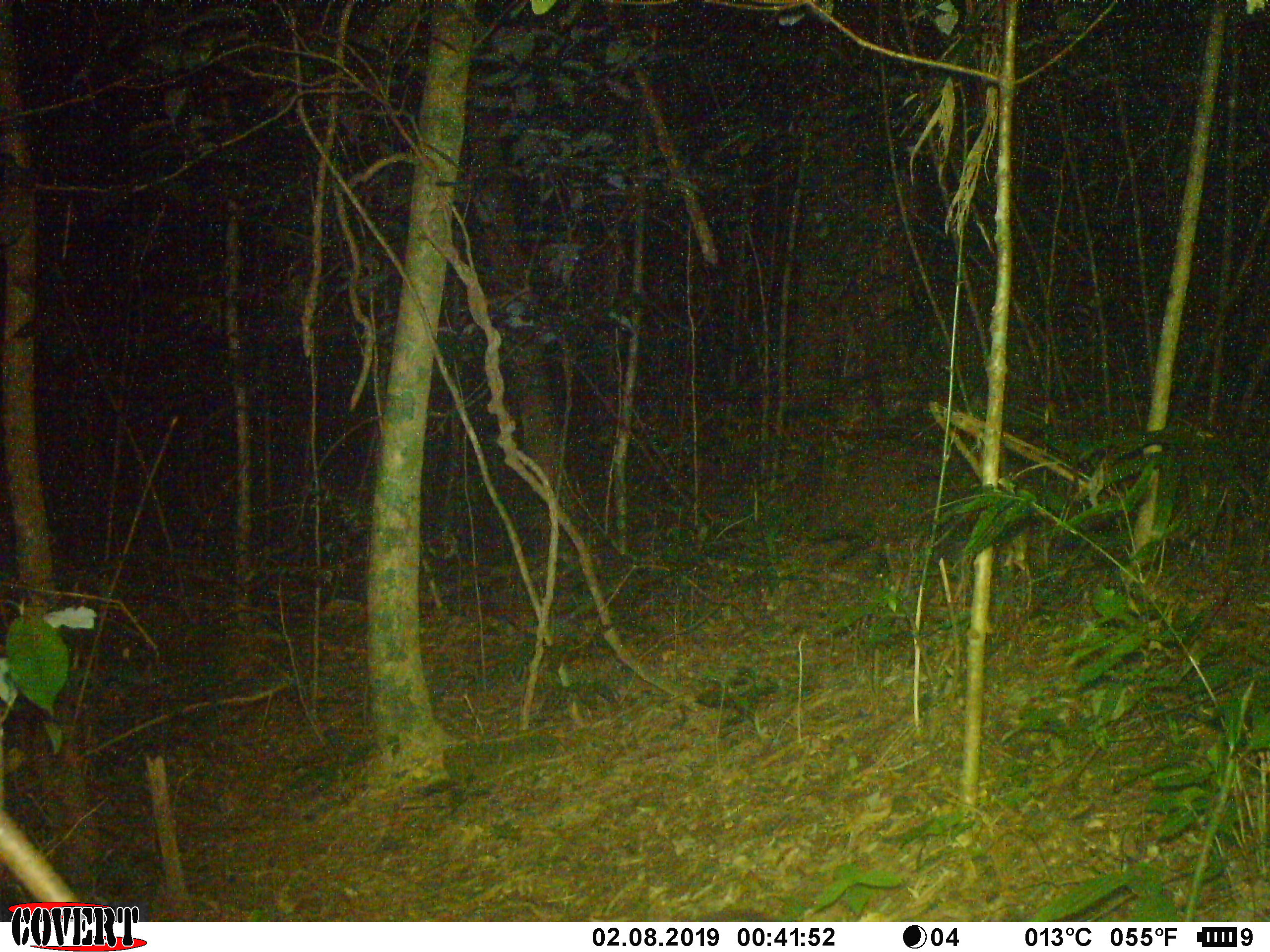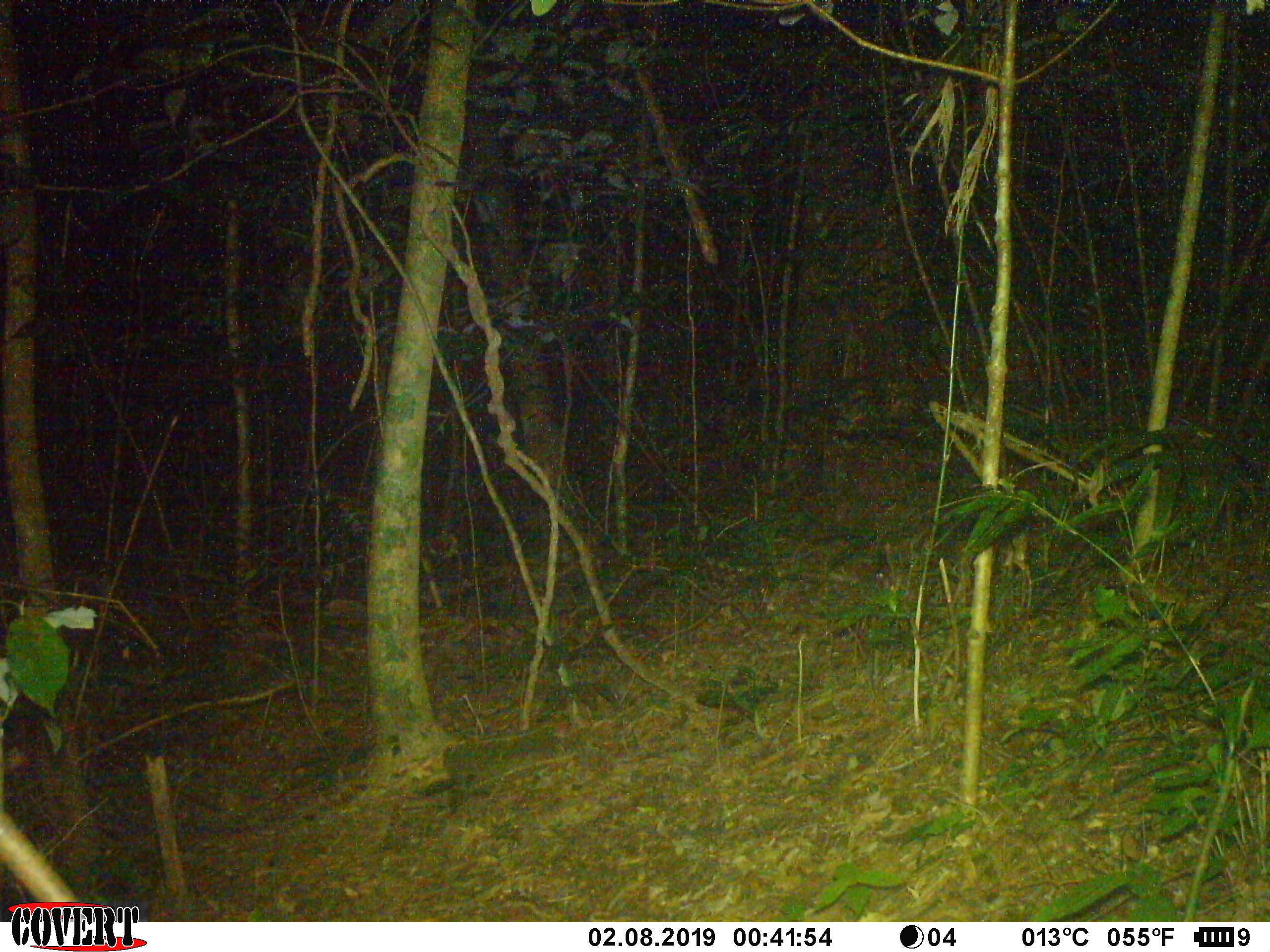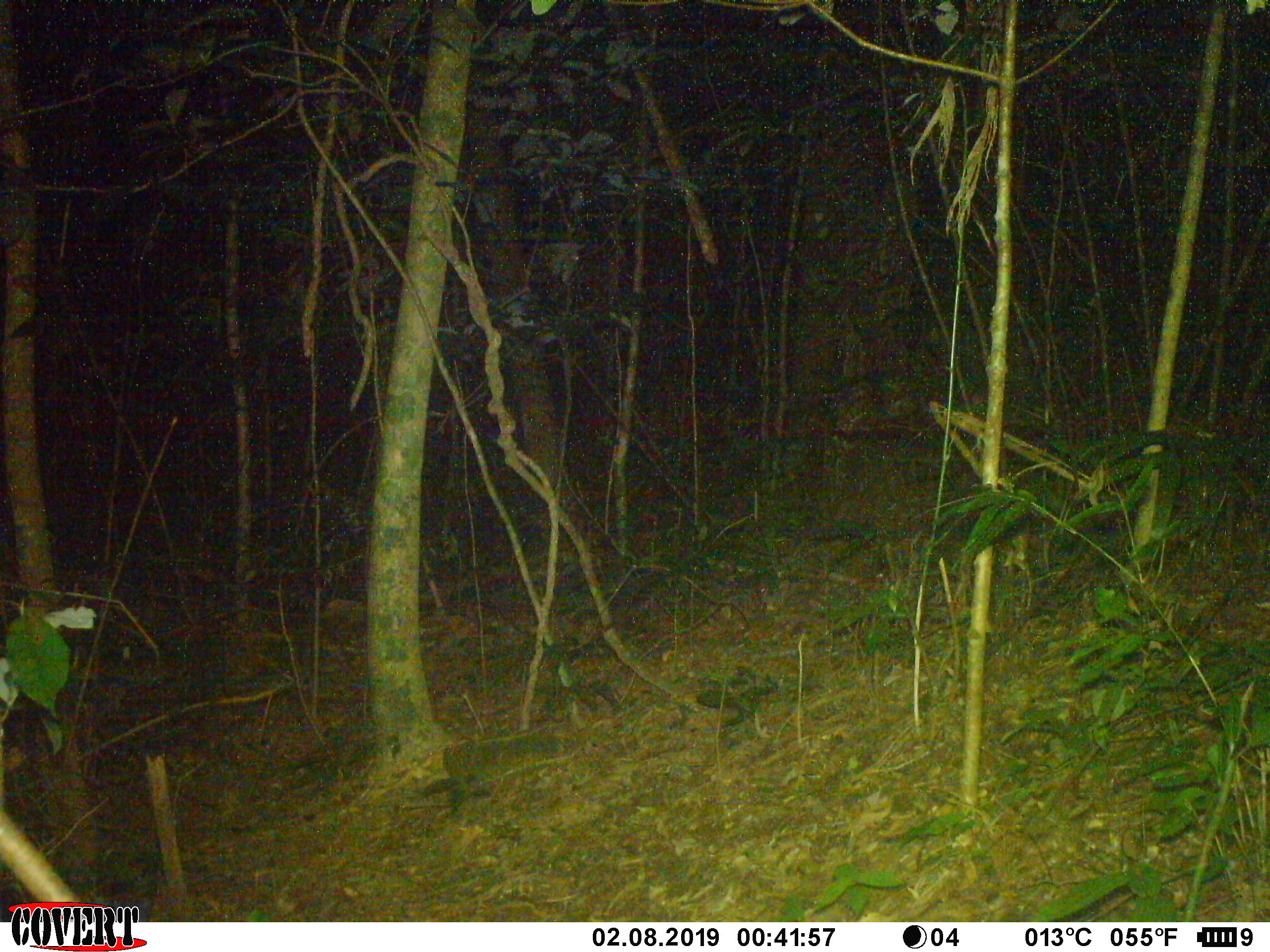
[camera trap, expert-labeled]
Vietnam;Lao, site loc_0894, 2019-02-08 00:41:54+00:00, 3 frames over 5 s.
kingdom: Animalia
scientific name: Animalia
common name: animal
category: unidentified small animal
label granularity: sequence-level